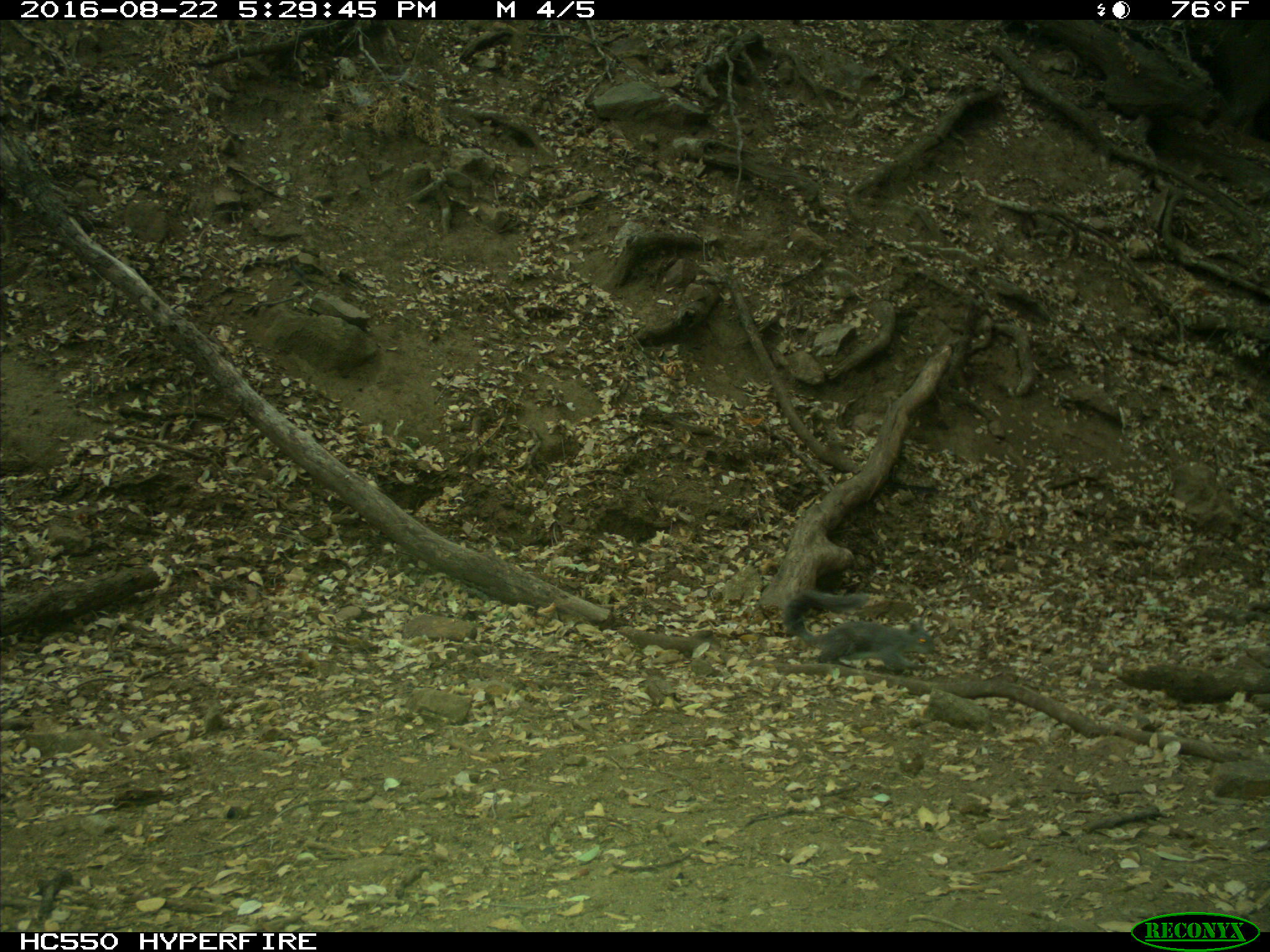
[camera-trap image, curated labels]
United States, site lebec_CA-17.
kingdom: Animalia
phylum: Chordata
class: Mammalia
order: Rodentia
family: Sciuridae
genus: Sciurus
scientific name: Sciurus carolinensis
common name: eastern gray squirrel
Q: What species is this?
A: Sciurus carolinensis (eastern gray squirrel).